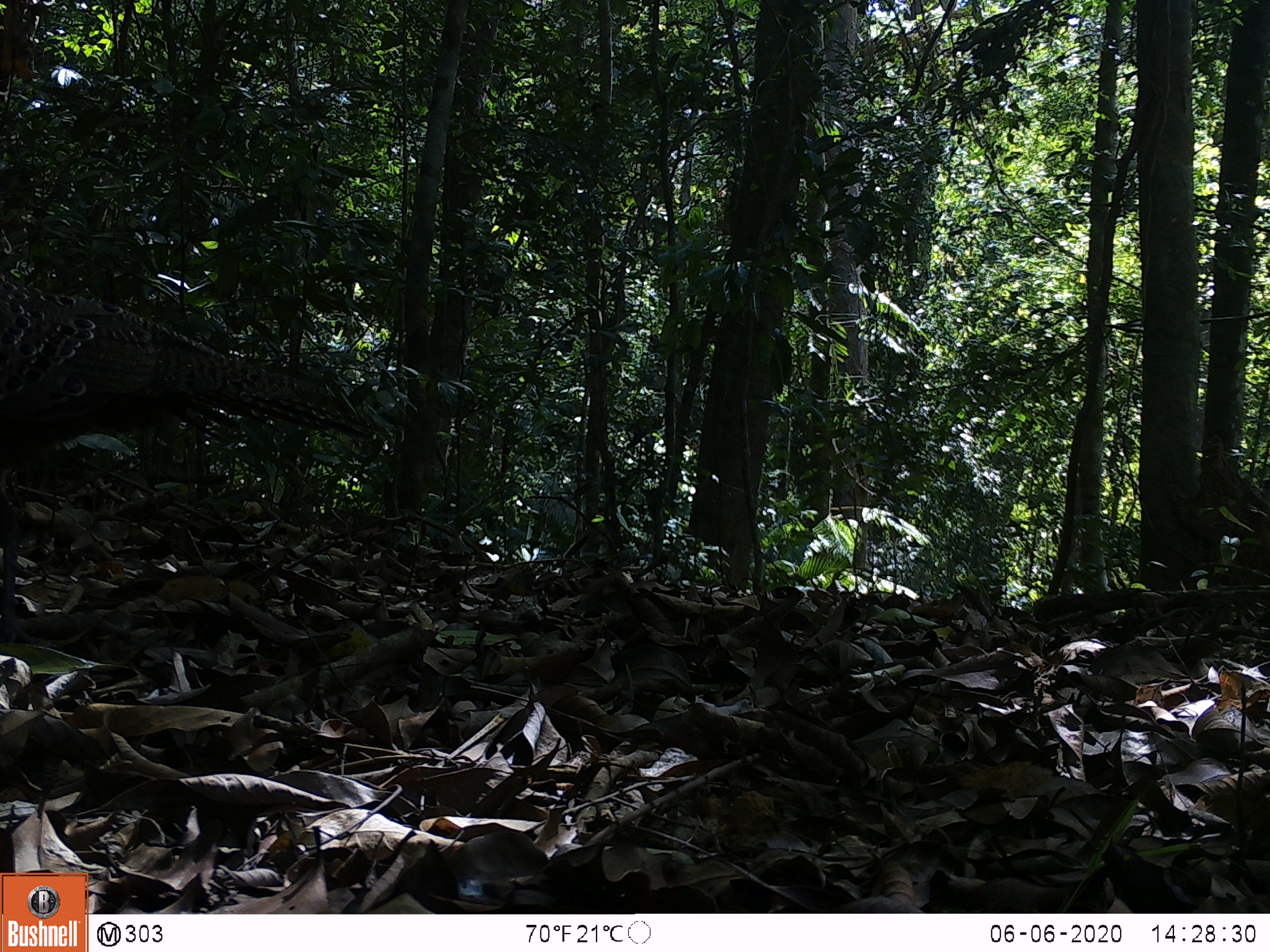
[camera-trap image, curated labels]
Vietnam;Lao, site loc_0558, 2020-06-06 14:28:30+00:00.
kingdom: Animalia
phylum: Chordata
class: Aves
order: Galliformes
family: Phasianidae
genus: Polyplectron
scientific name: Polyplectron bicalcaratum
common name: gray peacock-pheasant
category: grey peacock pheasant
Grey peacock pheasant (gray peacock-pheasant) (Polyplectron bicalcaratum). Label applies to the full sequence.